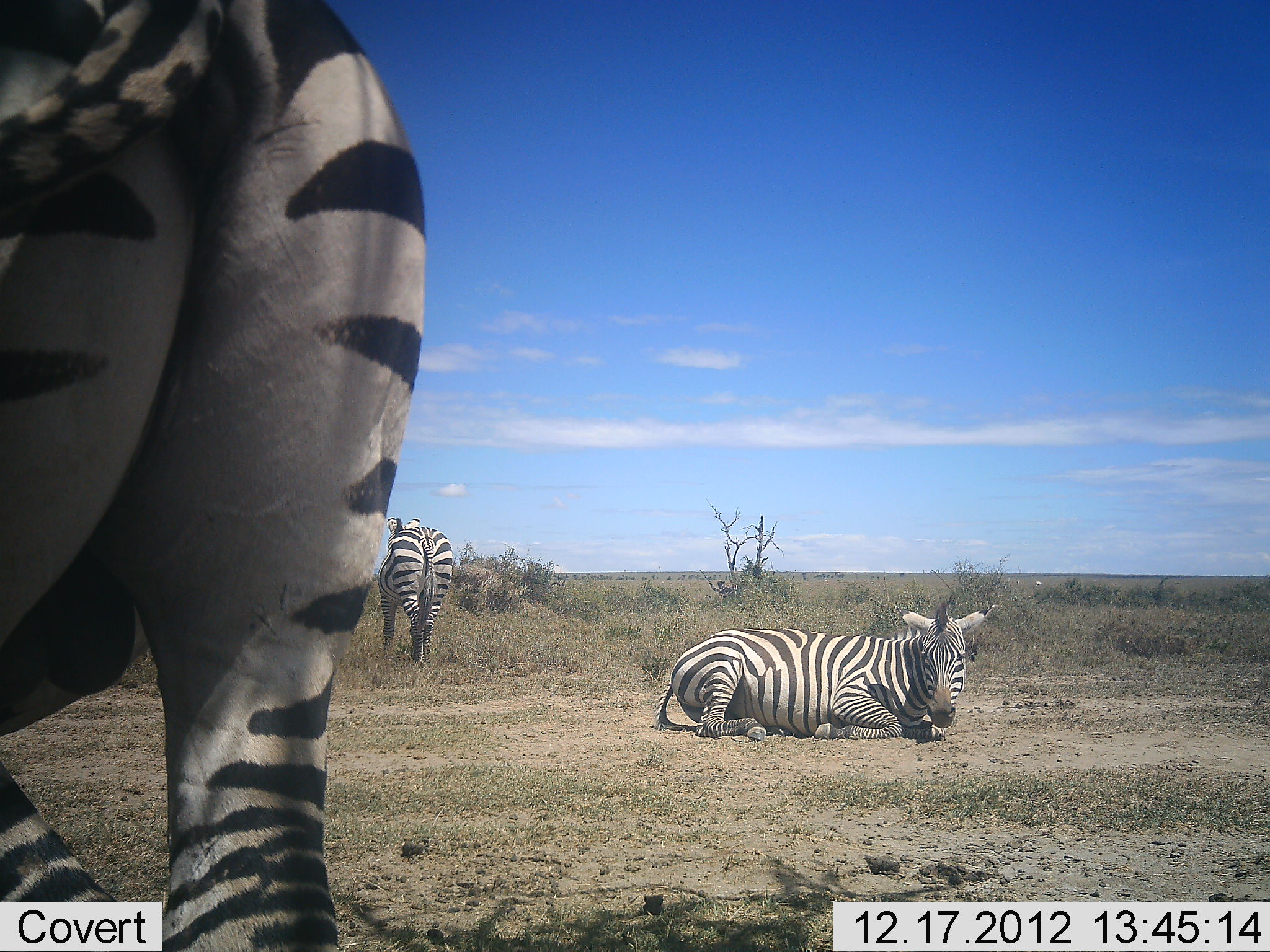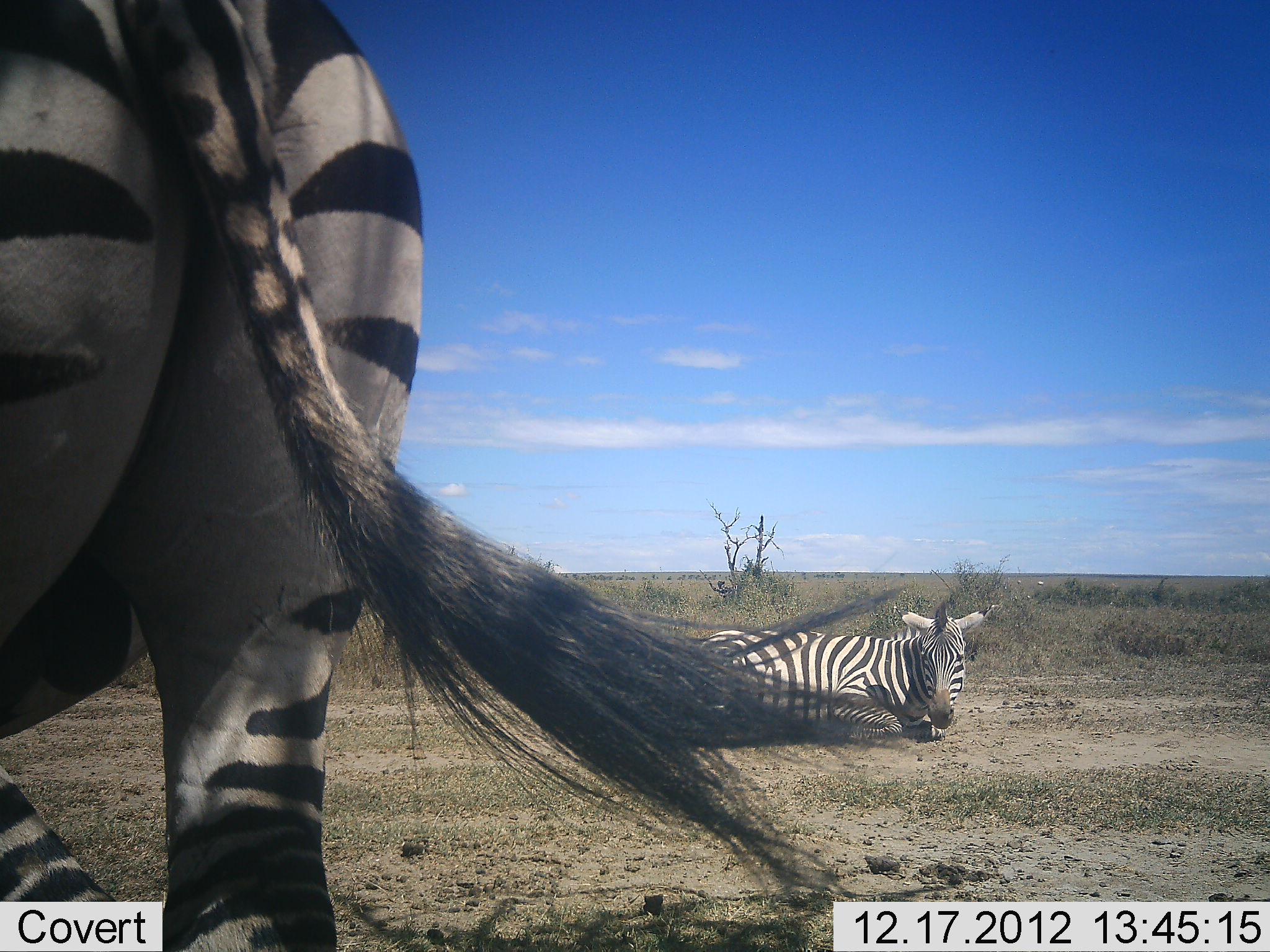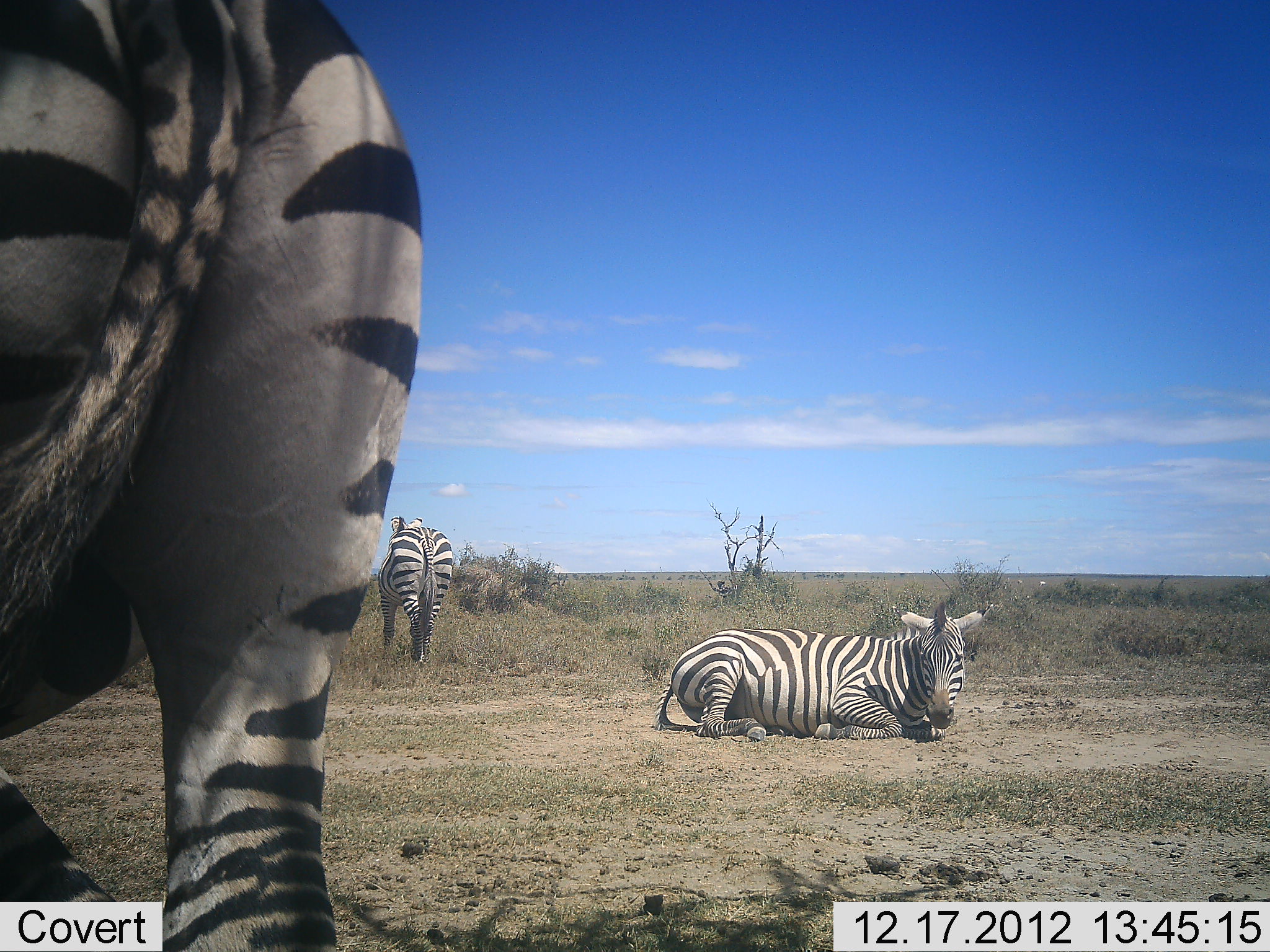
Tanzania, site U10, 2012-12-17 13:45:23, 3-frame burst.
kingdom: Animalia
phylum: Chordata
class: Mammalia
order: Perissodactyla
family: Equidae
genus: Equus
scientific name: Equus quagga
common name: plains zebra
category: zebra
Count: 3.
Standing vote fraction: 100%.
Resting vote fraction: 100%.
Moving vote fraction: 0%.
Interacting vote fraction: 0%.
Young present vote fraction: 0%.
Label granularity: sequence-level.